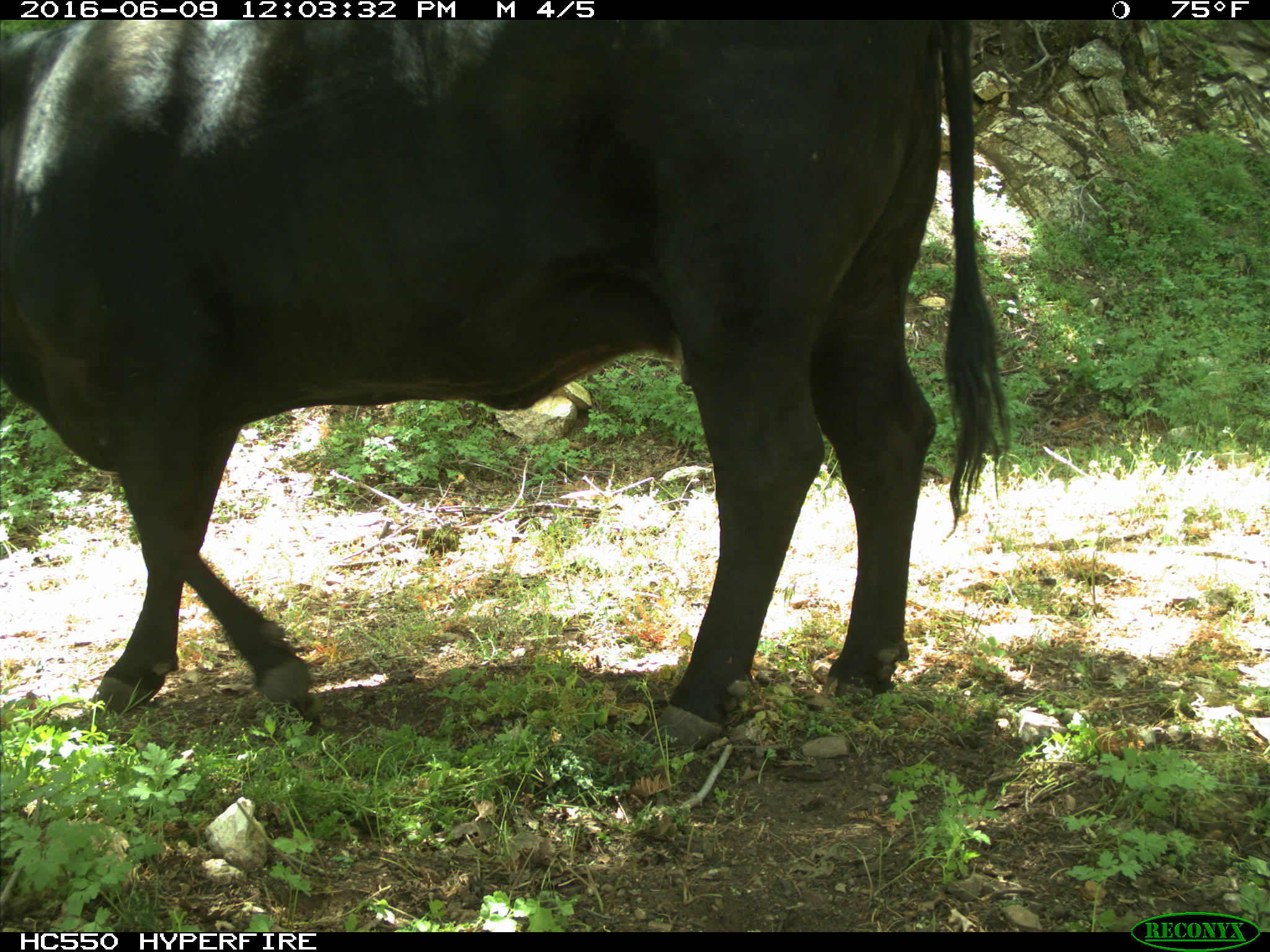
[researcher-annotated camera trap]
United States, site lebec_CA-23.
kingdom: Animalia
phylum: Chordata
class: Mammalia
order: Artiodactyla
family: Bovidae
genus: Bos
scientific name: Bos taurus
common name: domestic cow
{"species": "Bos taurus (domestic cow)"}